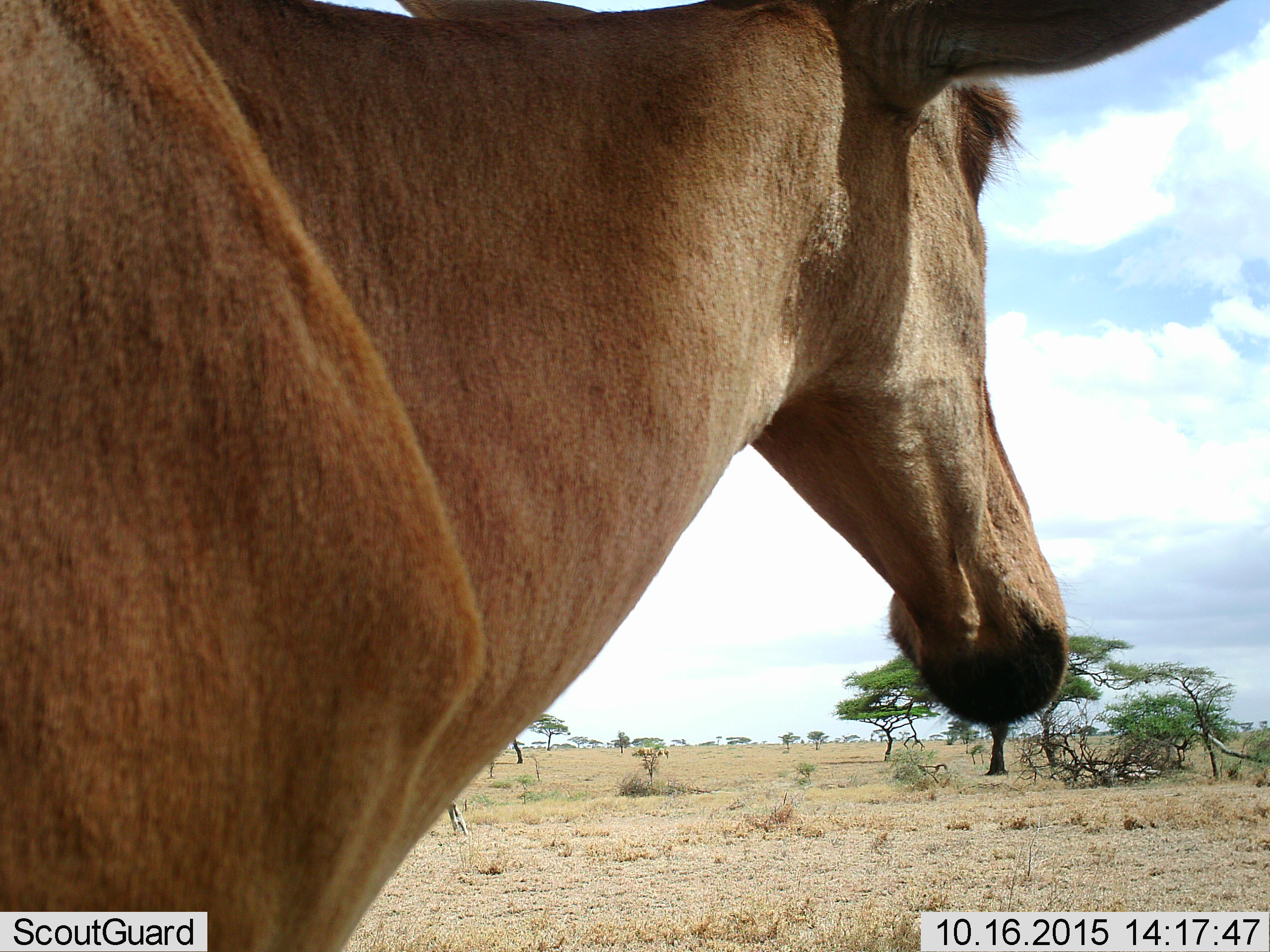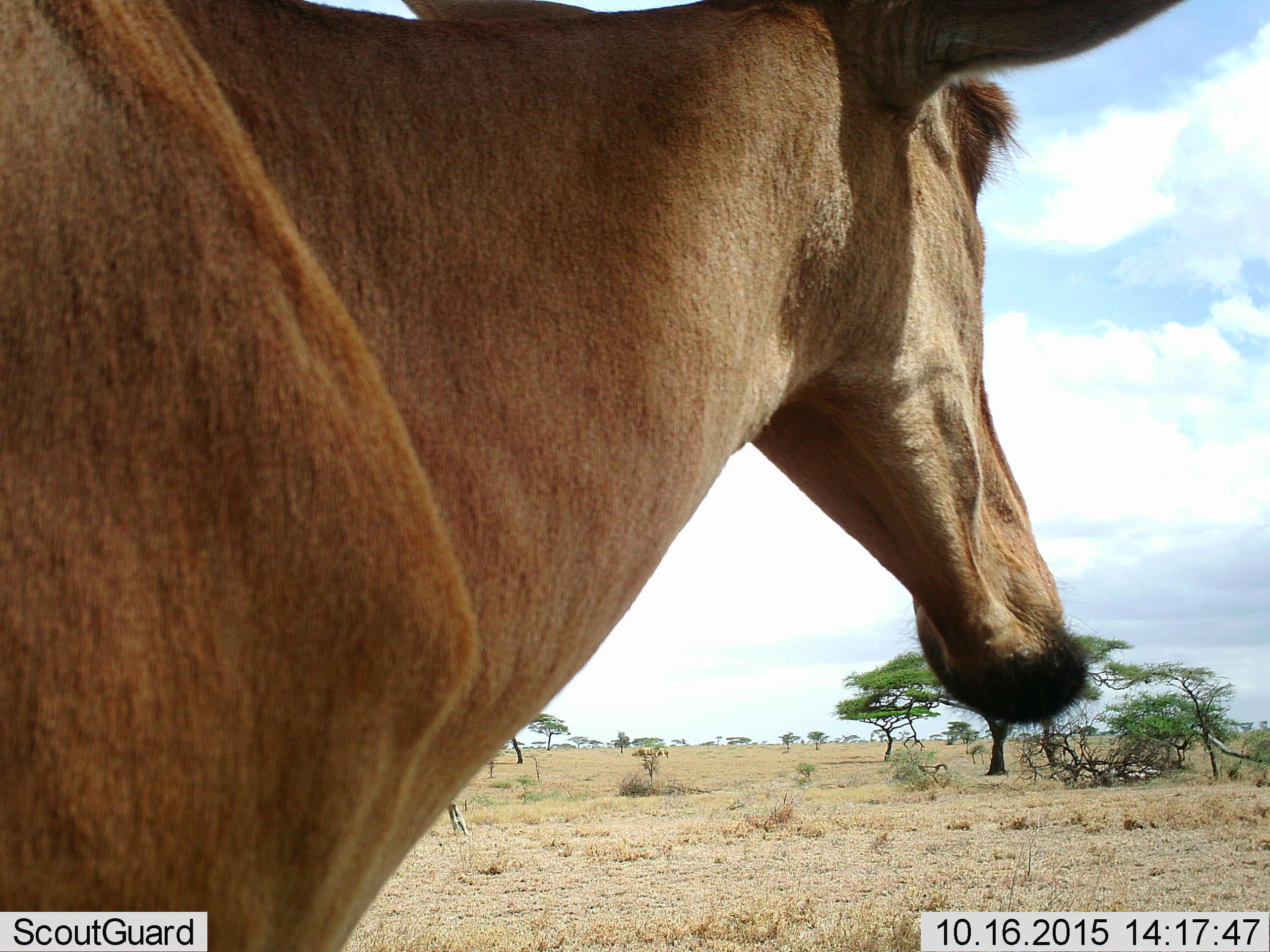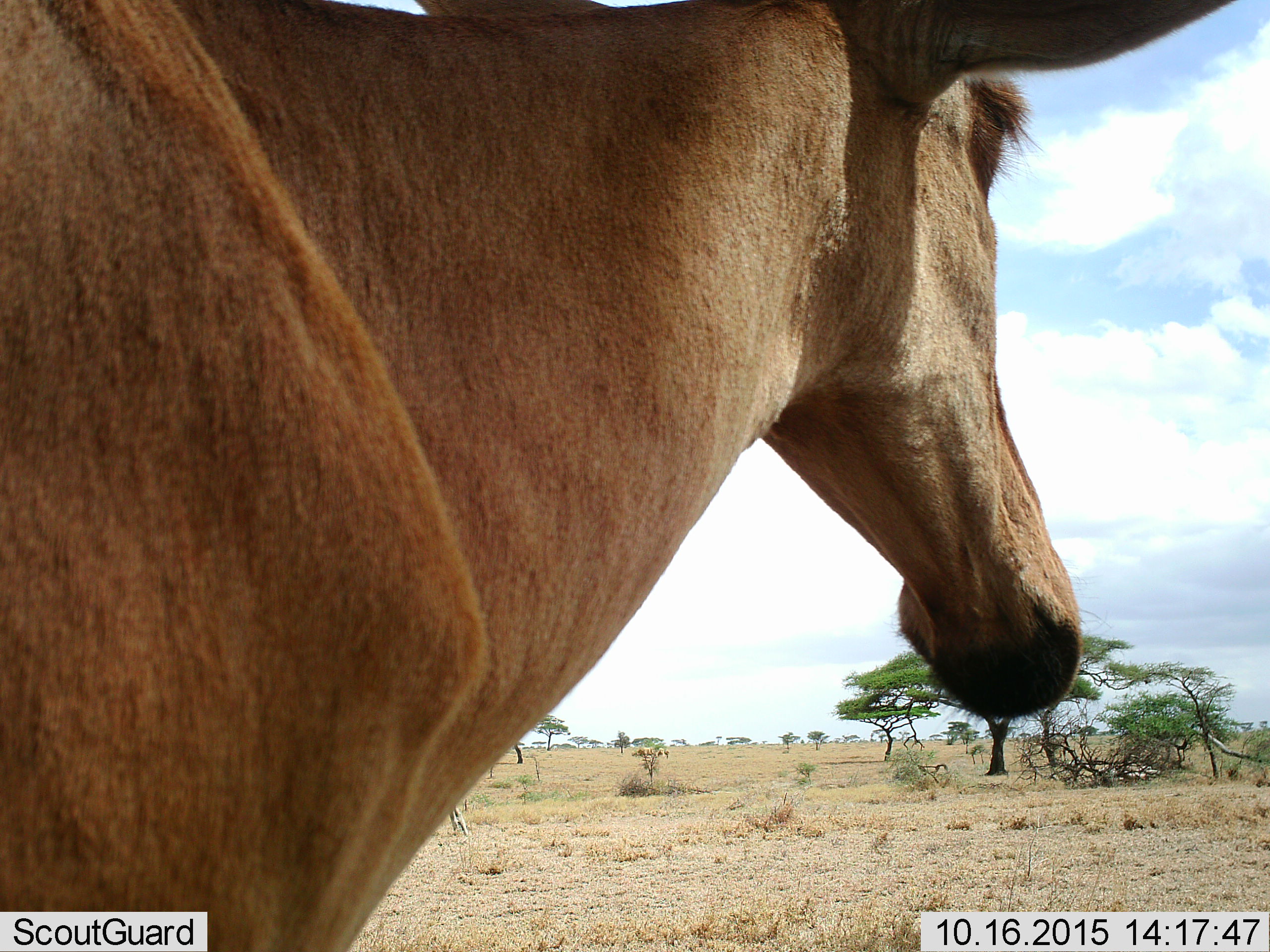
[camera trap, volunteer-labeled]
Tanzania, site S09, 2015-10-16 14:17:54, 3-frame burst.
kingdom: Animalia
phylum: Chordata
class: Mammalia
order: Artiodactyla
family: Bovidae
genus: Alcelaphus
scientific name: Alcelaphus buselaphus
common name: hartebeest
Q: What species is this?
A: Hartebeest (Alcelaphus buselaphus).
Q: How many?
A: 1.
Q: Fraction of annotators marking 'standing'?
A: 75%.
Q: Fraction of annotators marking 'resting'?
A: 0%.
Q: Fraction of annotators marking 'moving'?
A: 0%.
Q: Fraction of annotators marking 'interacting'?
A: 0%.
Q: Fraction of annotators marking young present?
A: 0%.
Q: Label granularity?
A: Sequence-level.